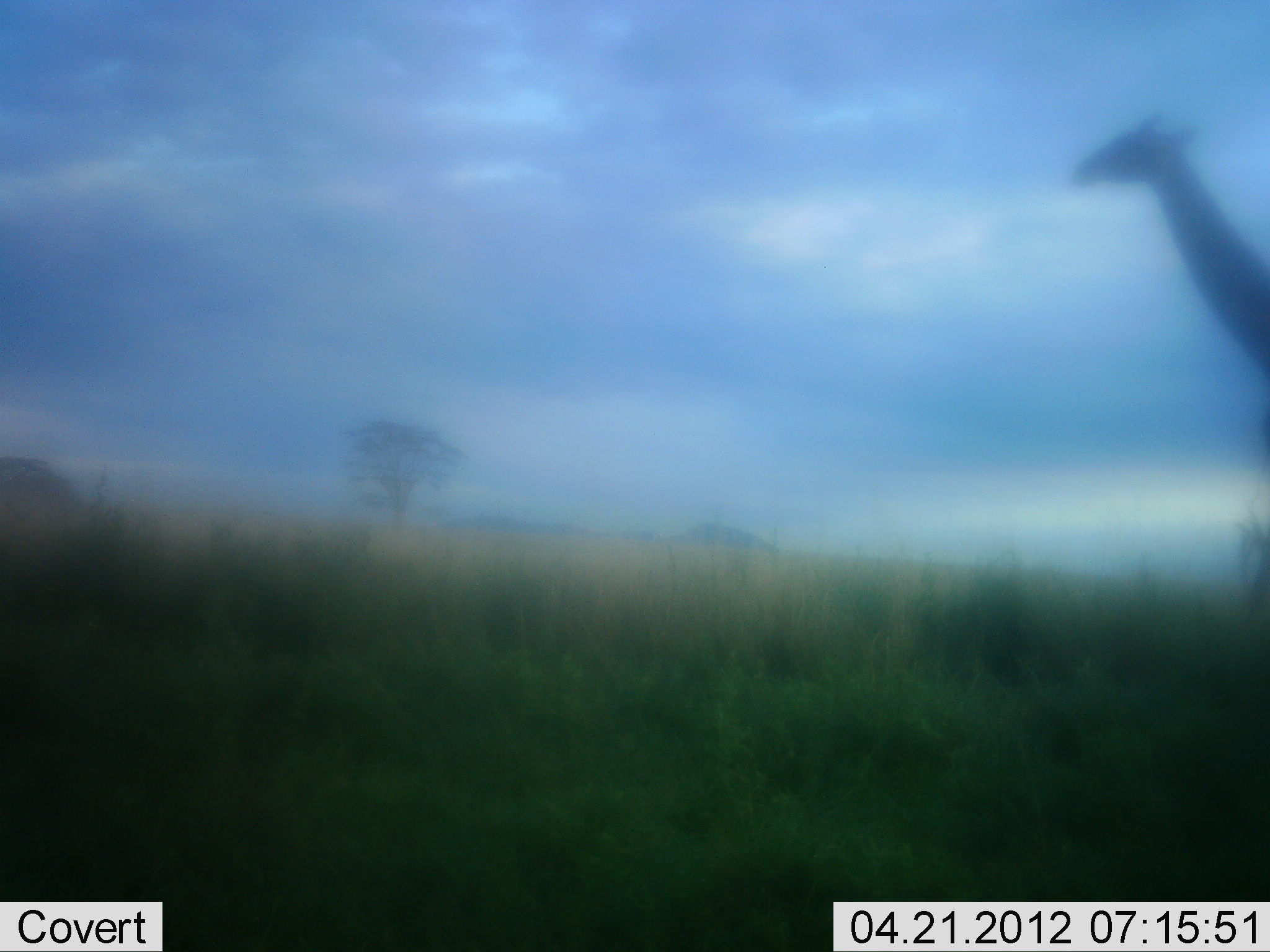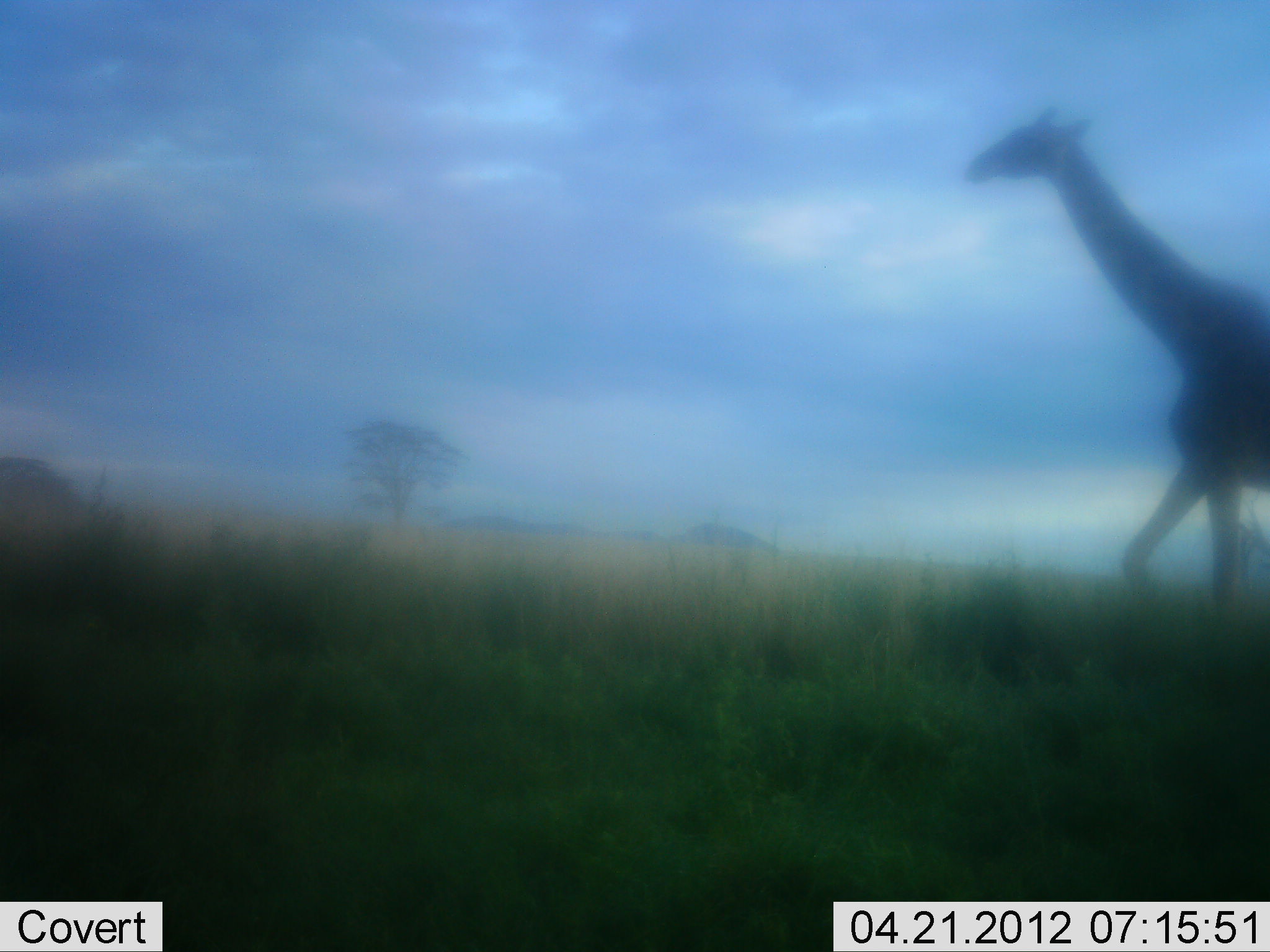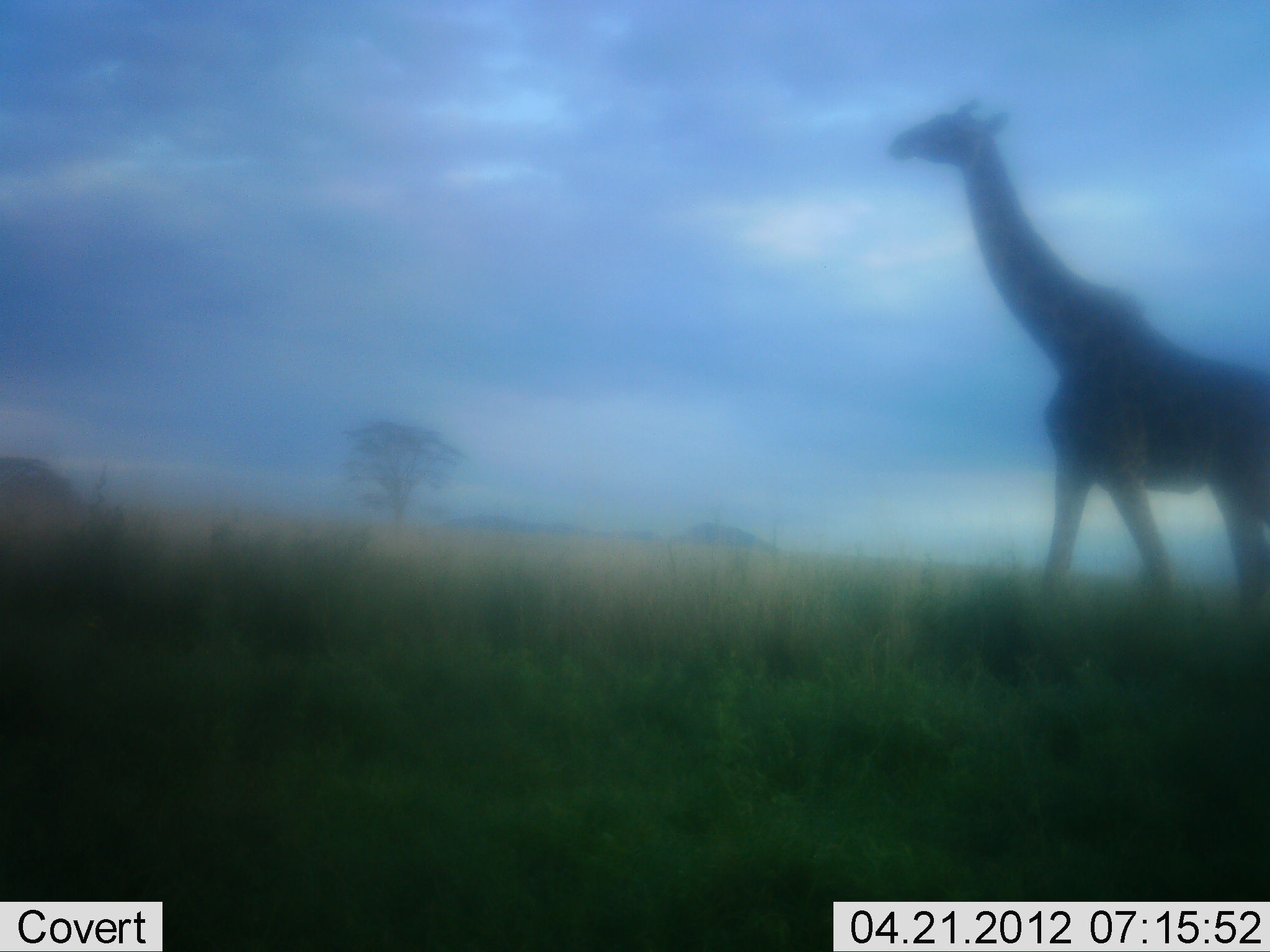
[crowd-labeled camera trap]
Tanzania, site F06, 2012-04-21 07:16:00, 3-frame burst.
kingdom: Animalia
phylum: Chordata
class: Mammalia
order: Artiodactyla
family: Giraffidae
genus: Giraffa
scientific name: Giraffa camelopardalis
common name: giraffe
Giraffe (Giraffa camelopardalis), count 1. Behavior (volunteer vote fractions): standing 0%, resting 0%, moving 100%, interacting 0%. Young present (vote fraction): 0%. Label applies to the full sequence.